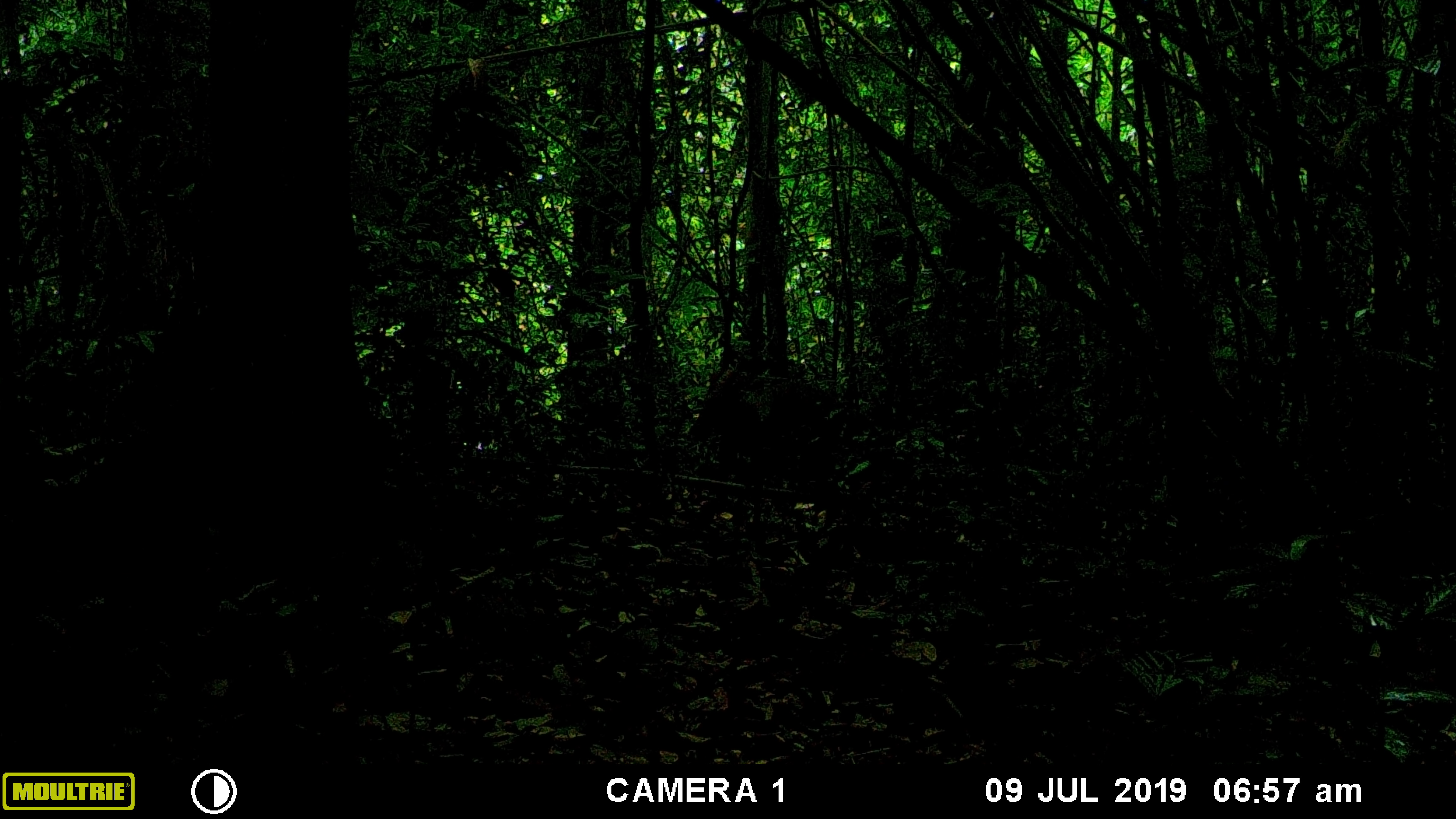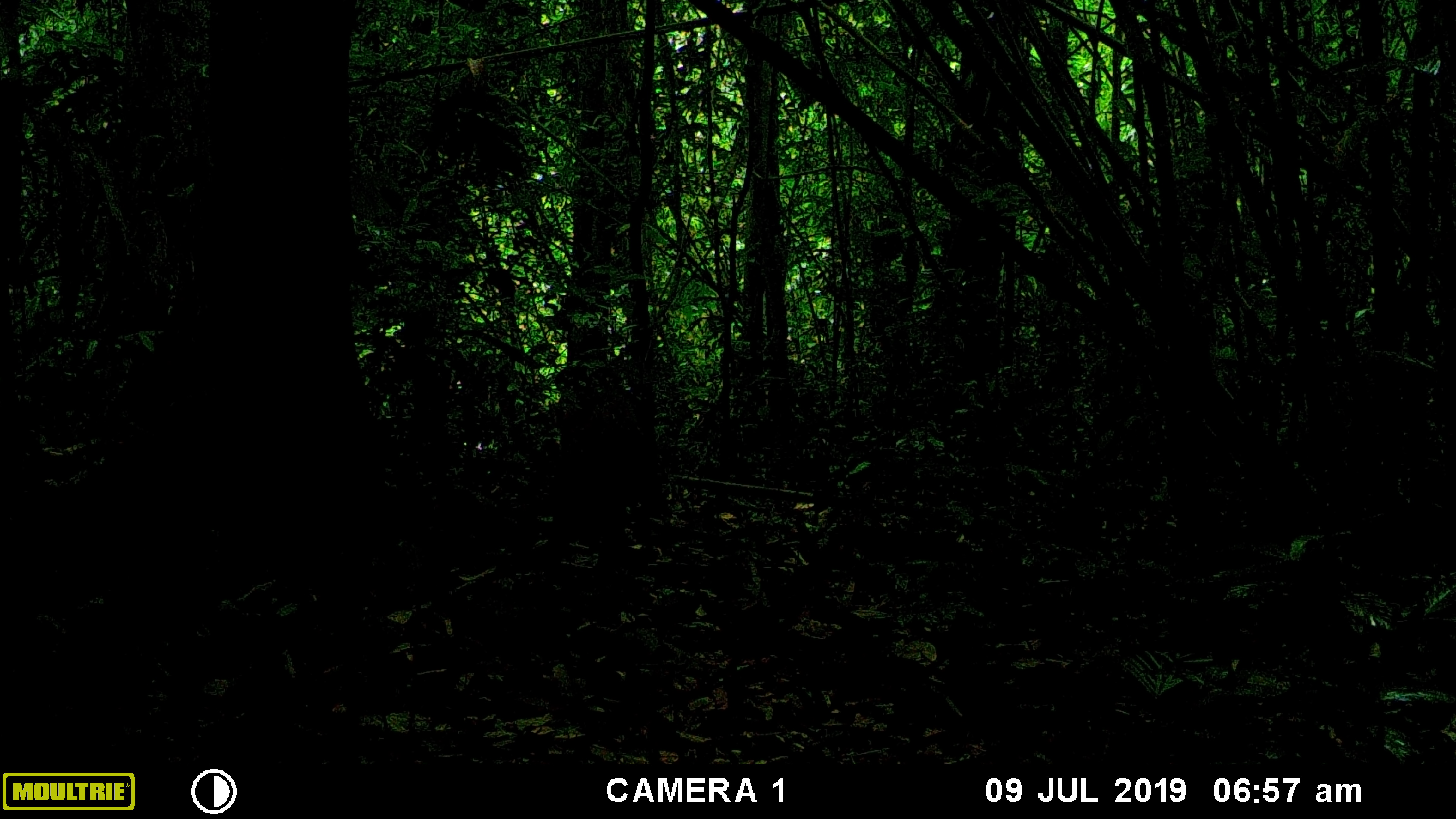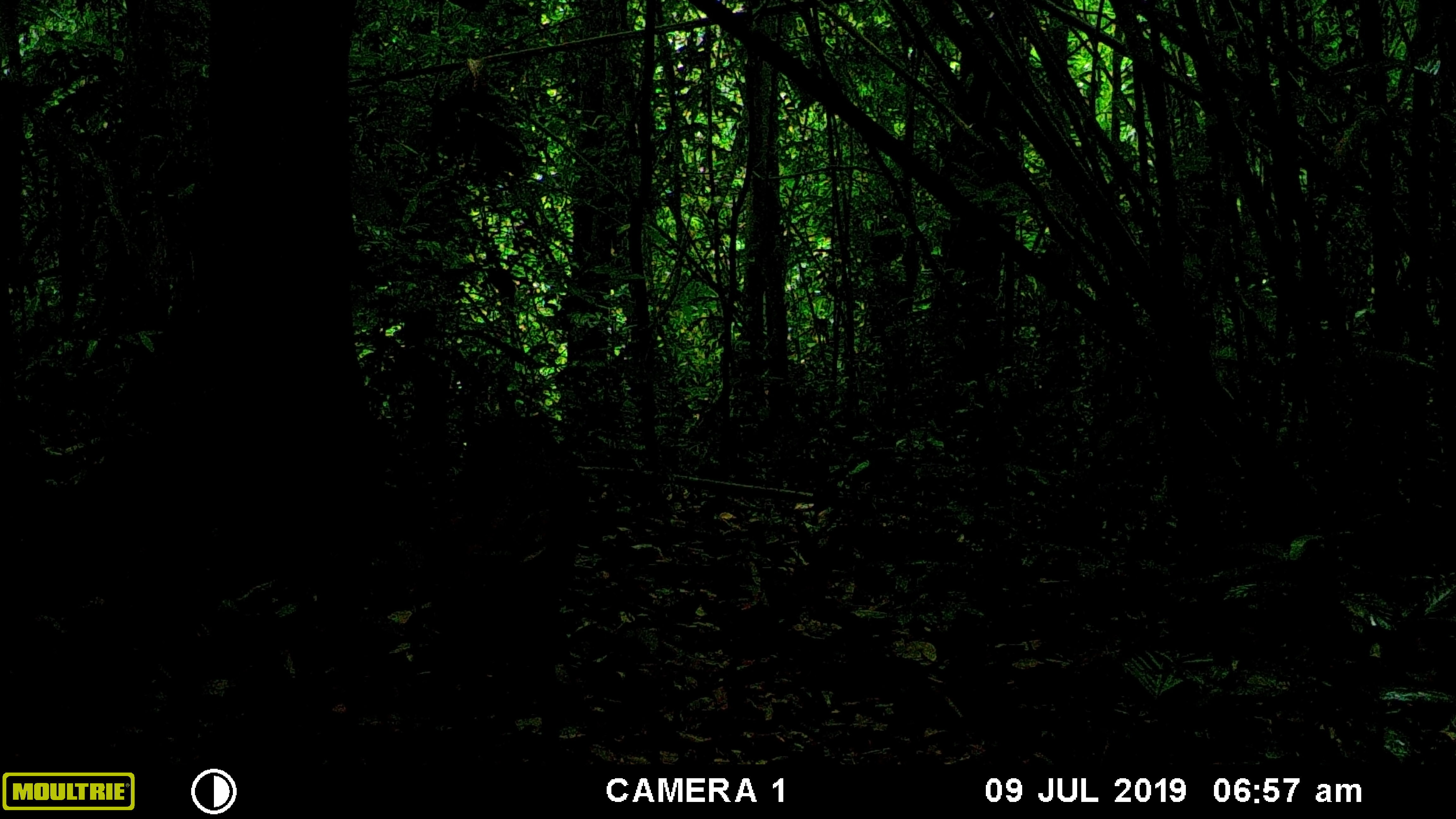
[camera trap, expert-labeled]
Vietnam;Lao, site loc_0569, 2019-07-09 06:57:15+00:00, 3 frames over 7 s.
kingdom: Animalia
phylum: Chordata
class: Mammalia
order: Artiodactyla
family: Cervidae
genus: Muntiacus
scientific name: Muntiacus rooseveltorum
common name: roosevelt's muntjac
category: roosevelts muntjac group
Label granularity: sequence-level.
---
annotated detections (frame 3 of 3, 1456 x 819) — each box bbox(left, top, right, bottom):
roosevelts muntjac group: bbox(434, 414, 589, 741)